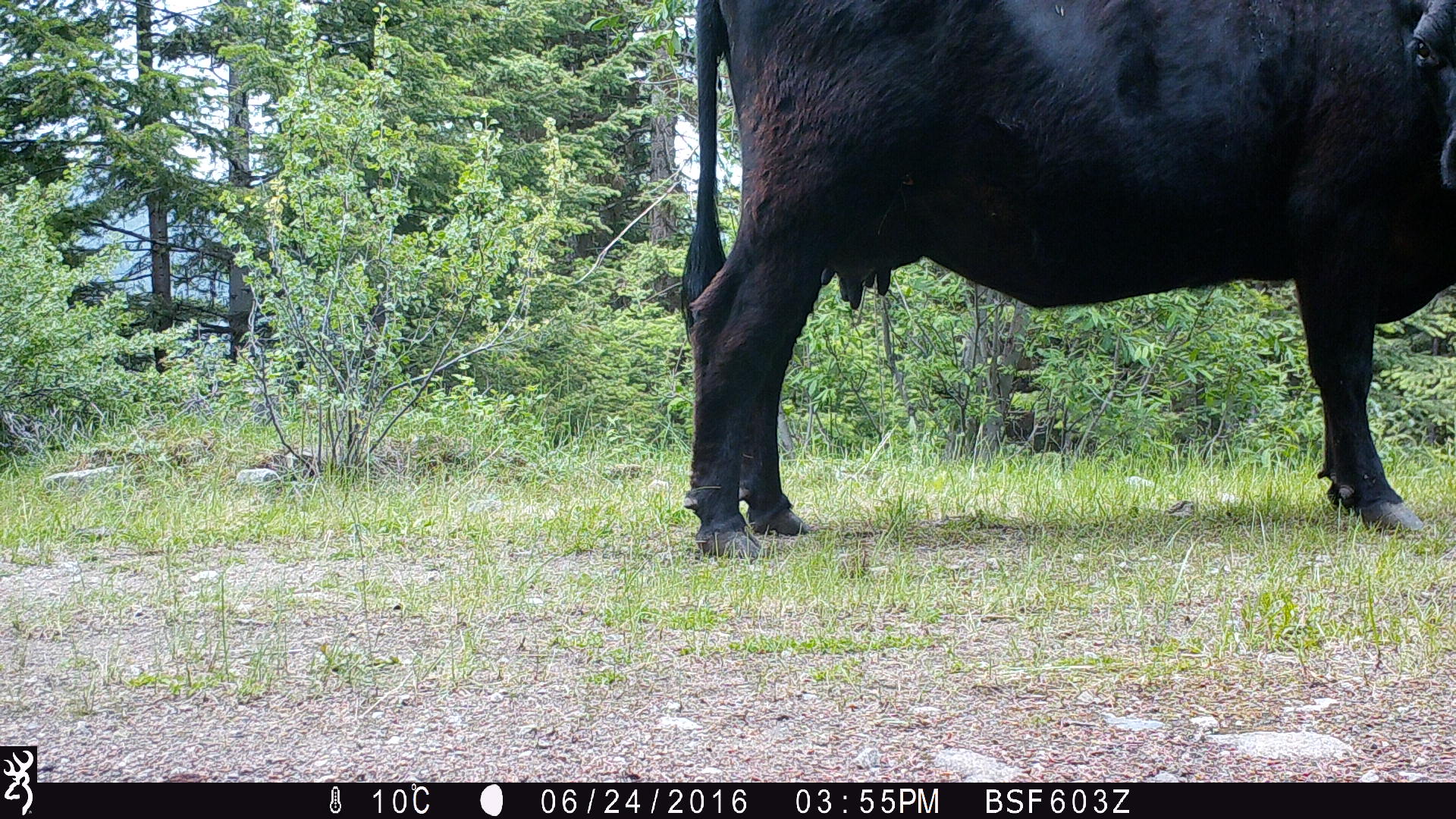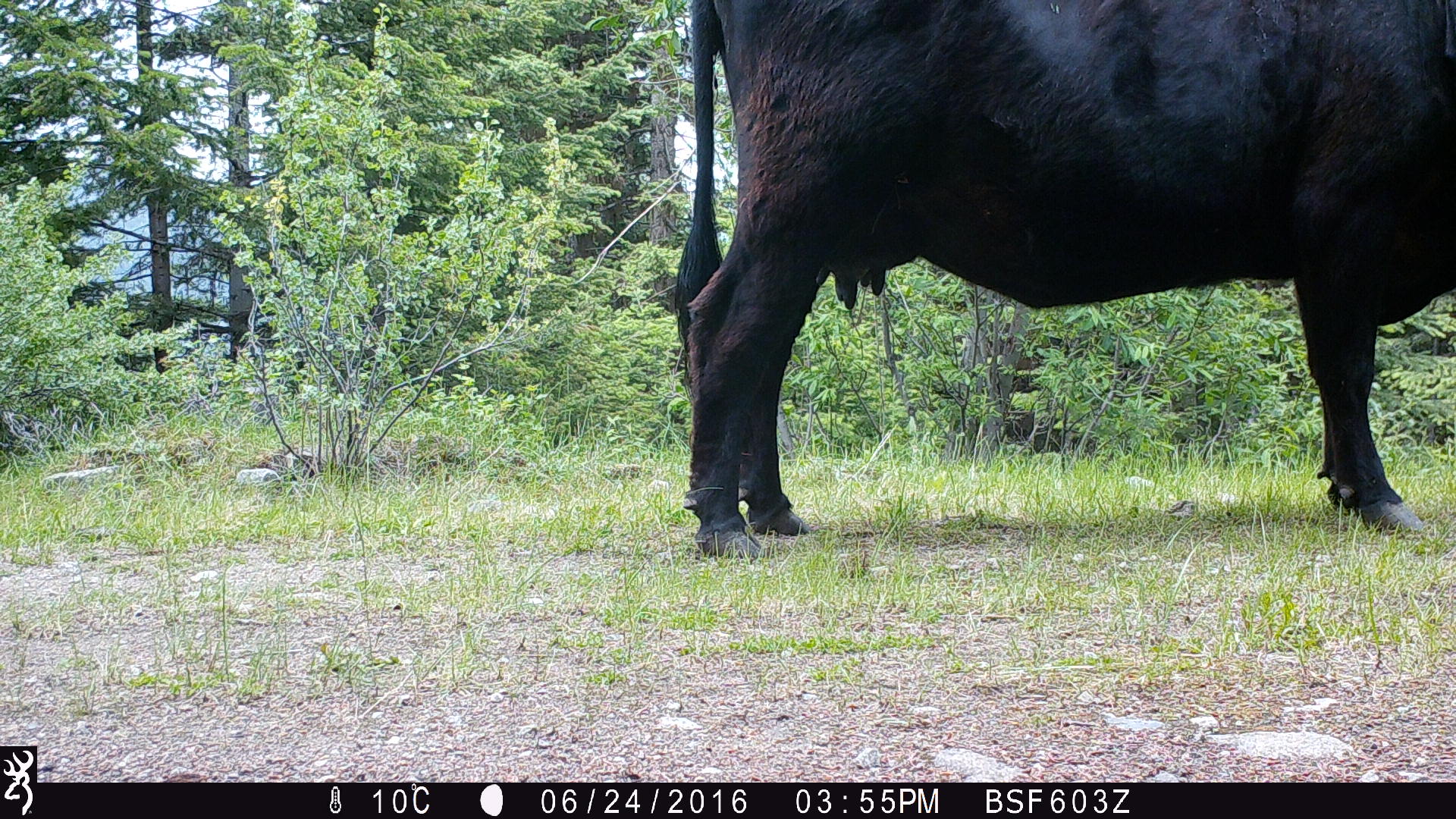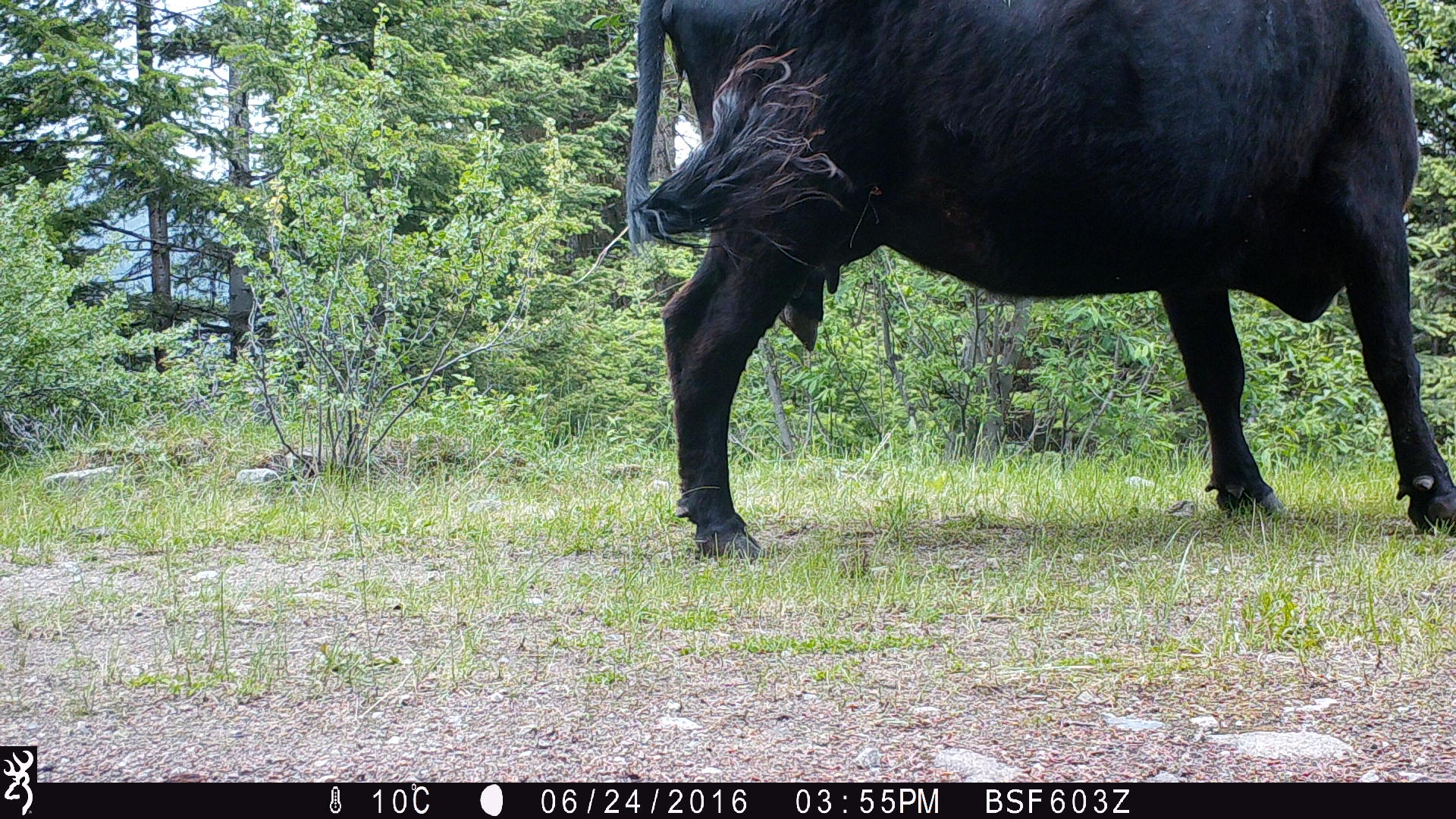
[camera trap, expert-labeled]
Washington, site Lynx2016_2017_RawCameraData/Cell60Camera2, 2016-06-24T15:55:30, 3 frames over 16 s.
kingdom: Animalia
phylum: Chordata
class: Mammalia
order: Artiodactyla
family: Bovidae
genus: Bos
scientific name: Bos taurus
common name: domestic cattle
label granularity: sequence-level